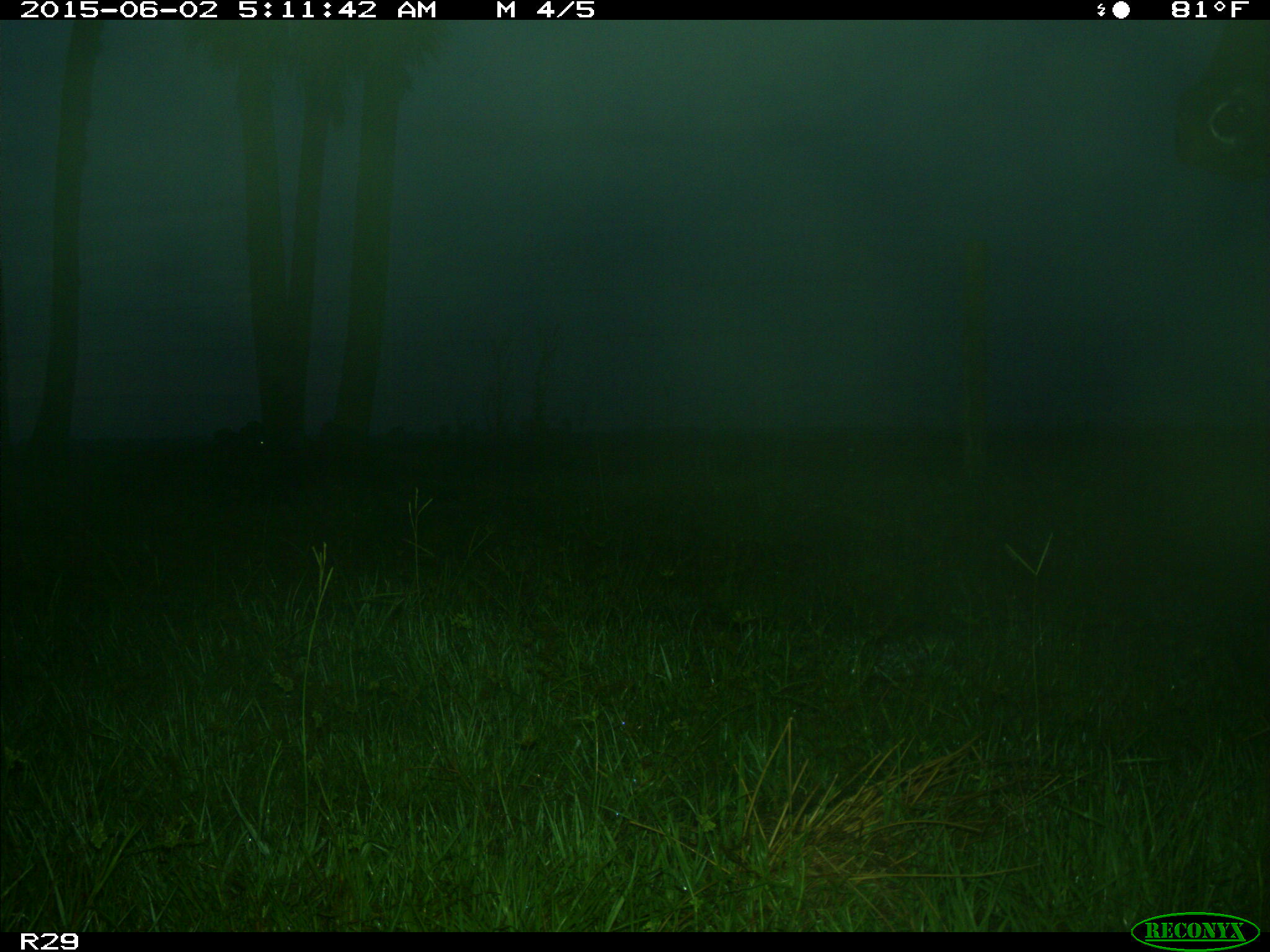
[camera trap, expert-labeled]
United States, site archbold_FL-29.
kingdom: Animalia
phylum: Chordata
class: Mammalia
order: Artiodactyla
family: Bovidae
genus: Bos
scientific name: Bos taurus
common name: domestic cow